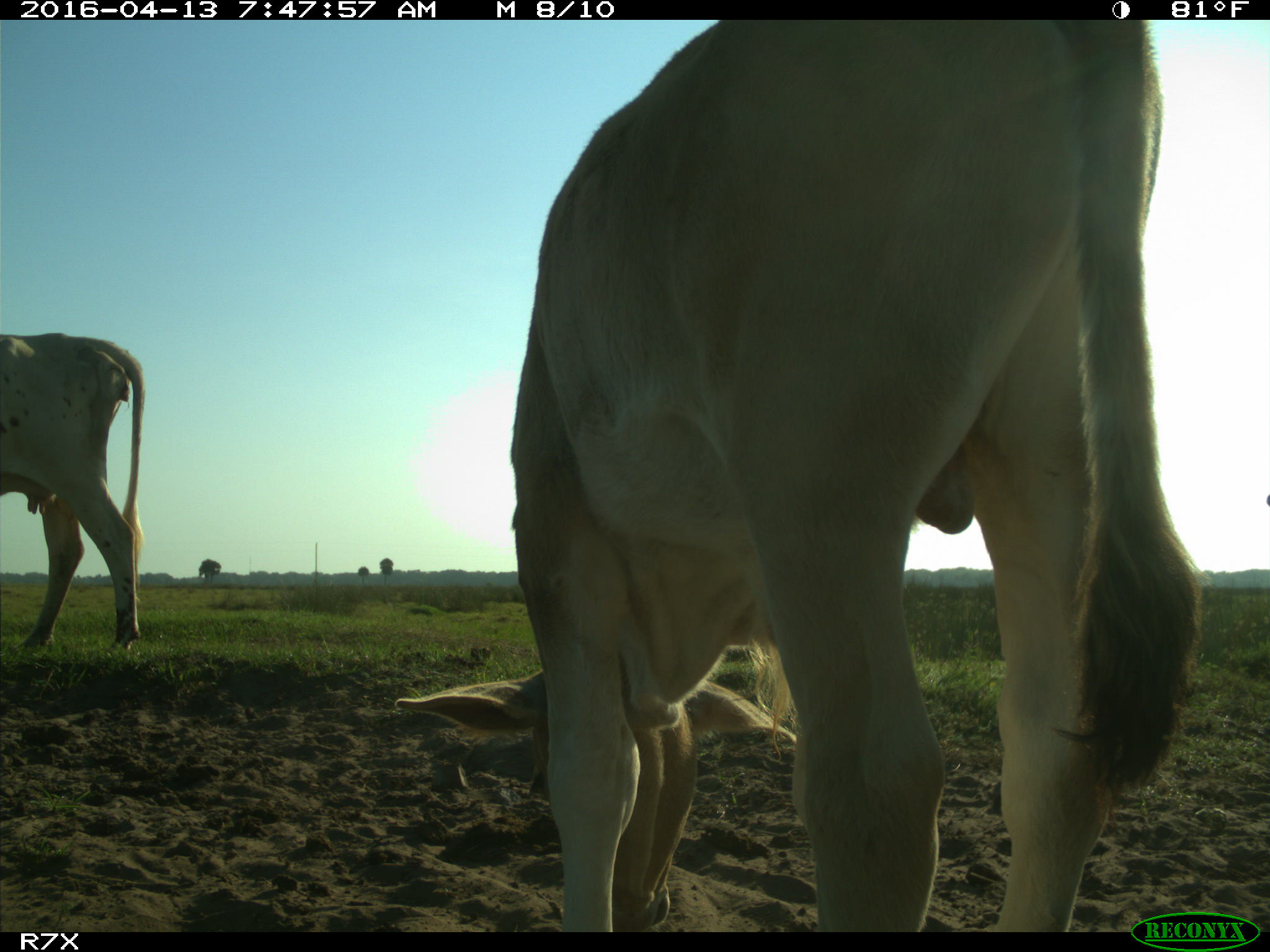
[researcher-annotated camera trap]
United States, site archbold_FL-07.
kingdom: Animalia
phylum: Chordata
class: Mammalia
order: Artiodactyla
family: Bovidae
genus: Bos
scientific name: Bos taurus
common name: domestic cow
Bos taurus (domestic cow).